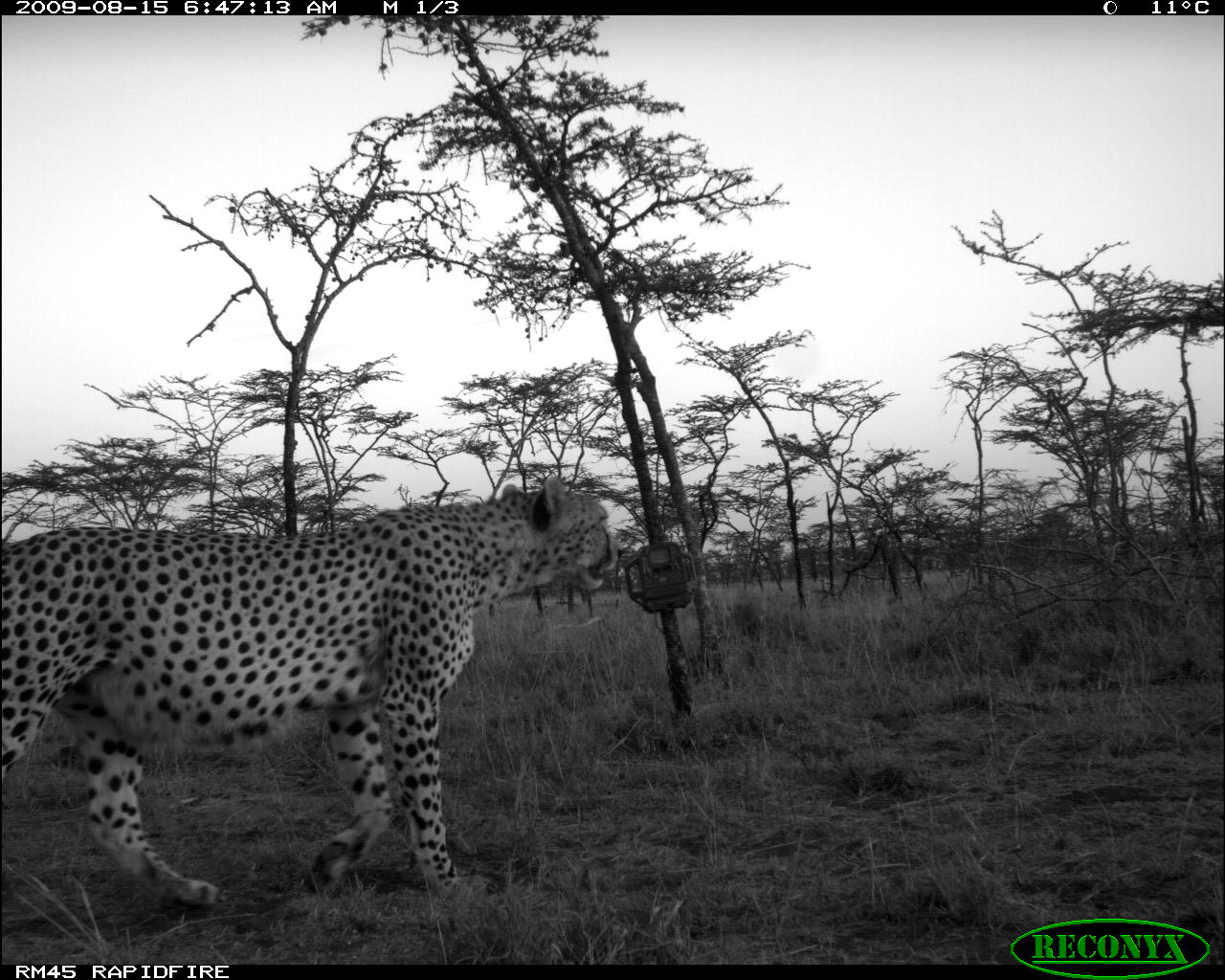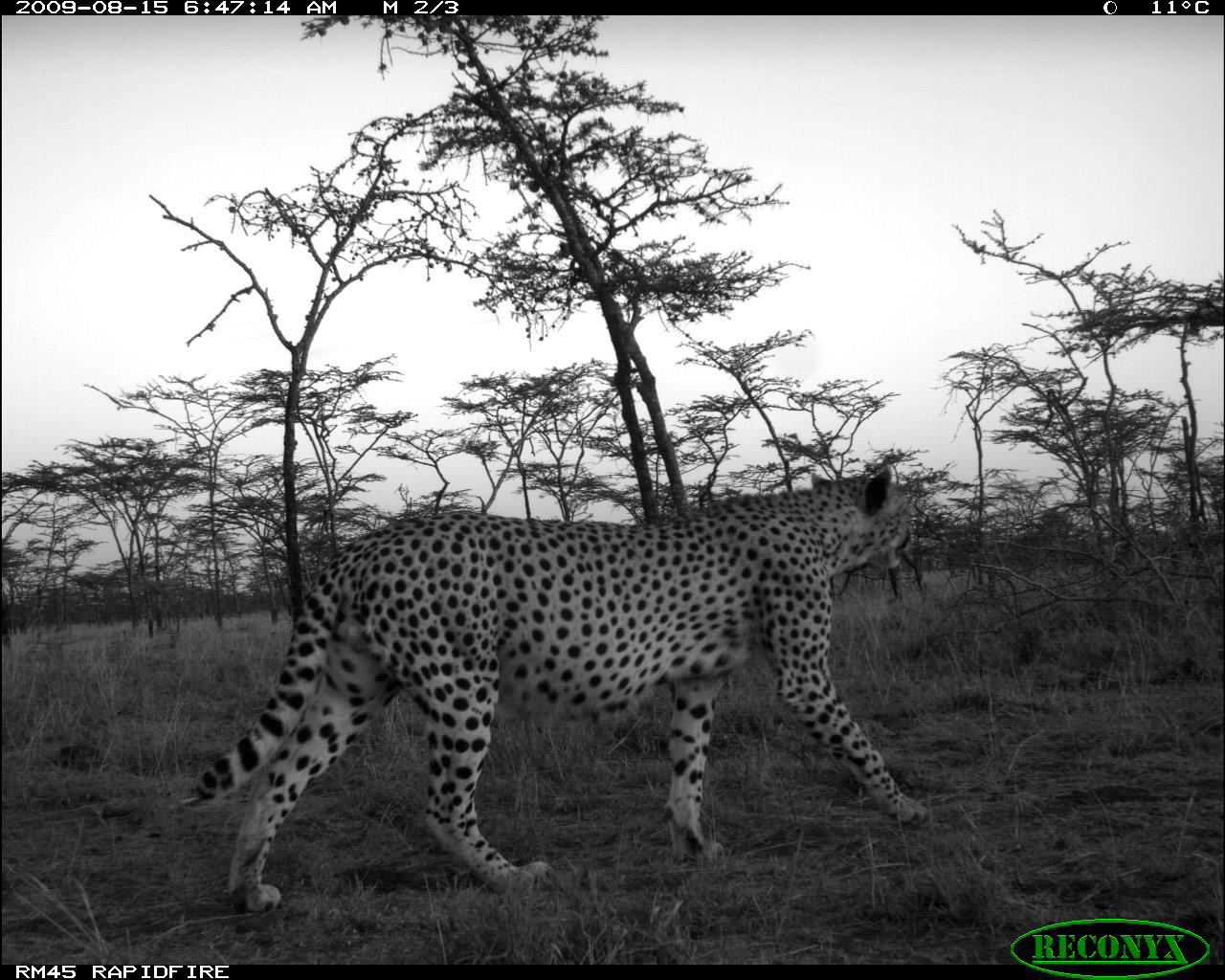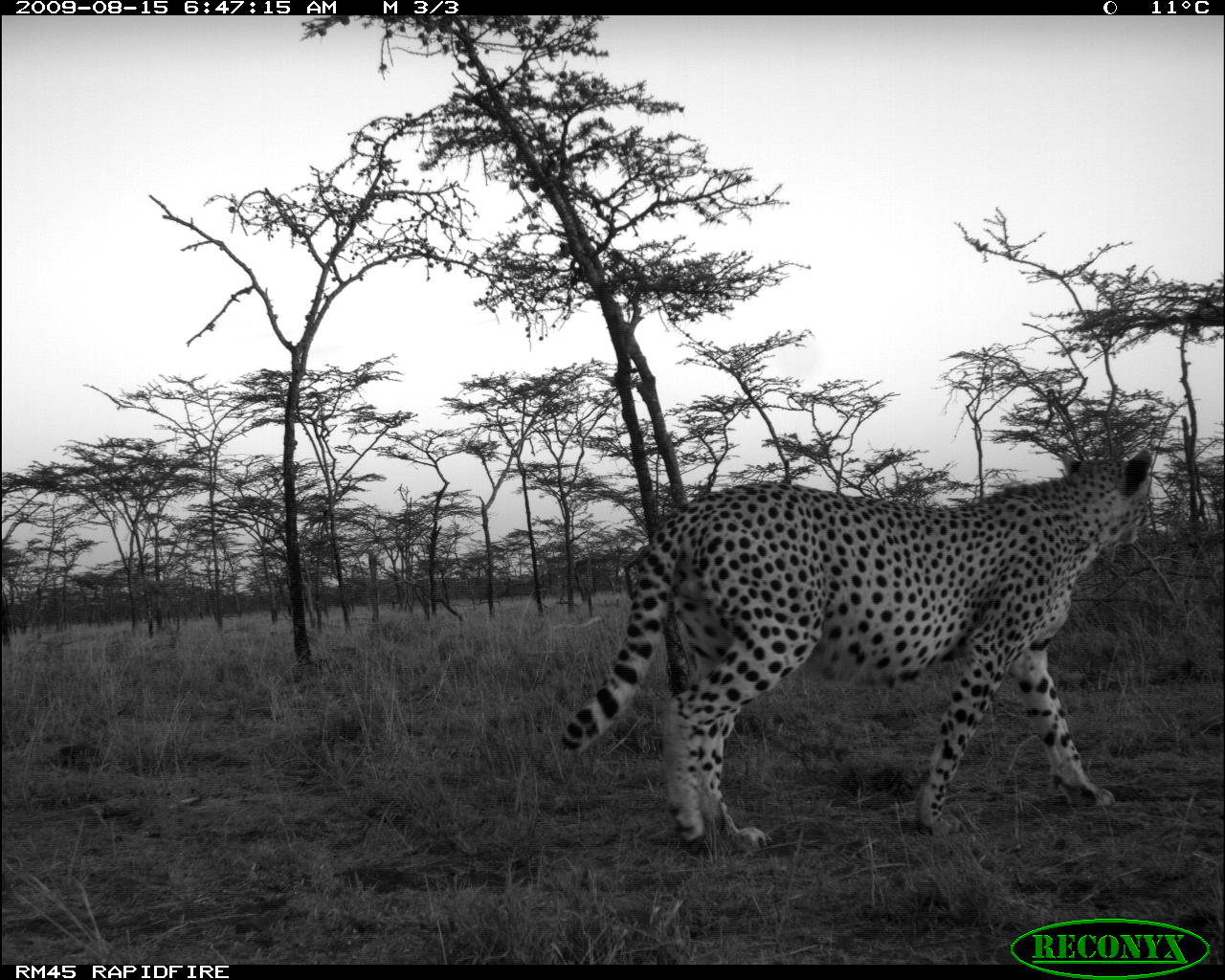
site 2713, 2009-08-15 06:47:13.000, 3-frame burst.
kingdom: Animalia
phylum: Chordata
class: Mammalia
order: Carnivora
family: Felidae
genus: Acinonyx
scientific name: Acinonyx jubatus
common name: cheetah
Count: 1.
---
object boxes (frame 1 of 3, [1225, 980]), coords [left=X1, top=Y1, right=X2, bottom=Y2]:
acinonyx jubatus: [left=0, top=479, right=626, bottom=900]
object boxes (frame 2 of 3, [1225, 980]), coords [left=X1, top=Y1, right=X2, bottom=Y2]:
acinonyx jubatus: [left=189, top=466, right=937, bottom=916]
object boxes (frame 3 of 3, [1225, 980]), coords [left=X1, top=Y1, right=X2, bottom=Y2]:
acinonyx jubatus: [left=561, top=444, right=1155, bottom=855]